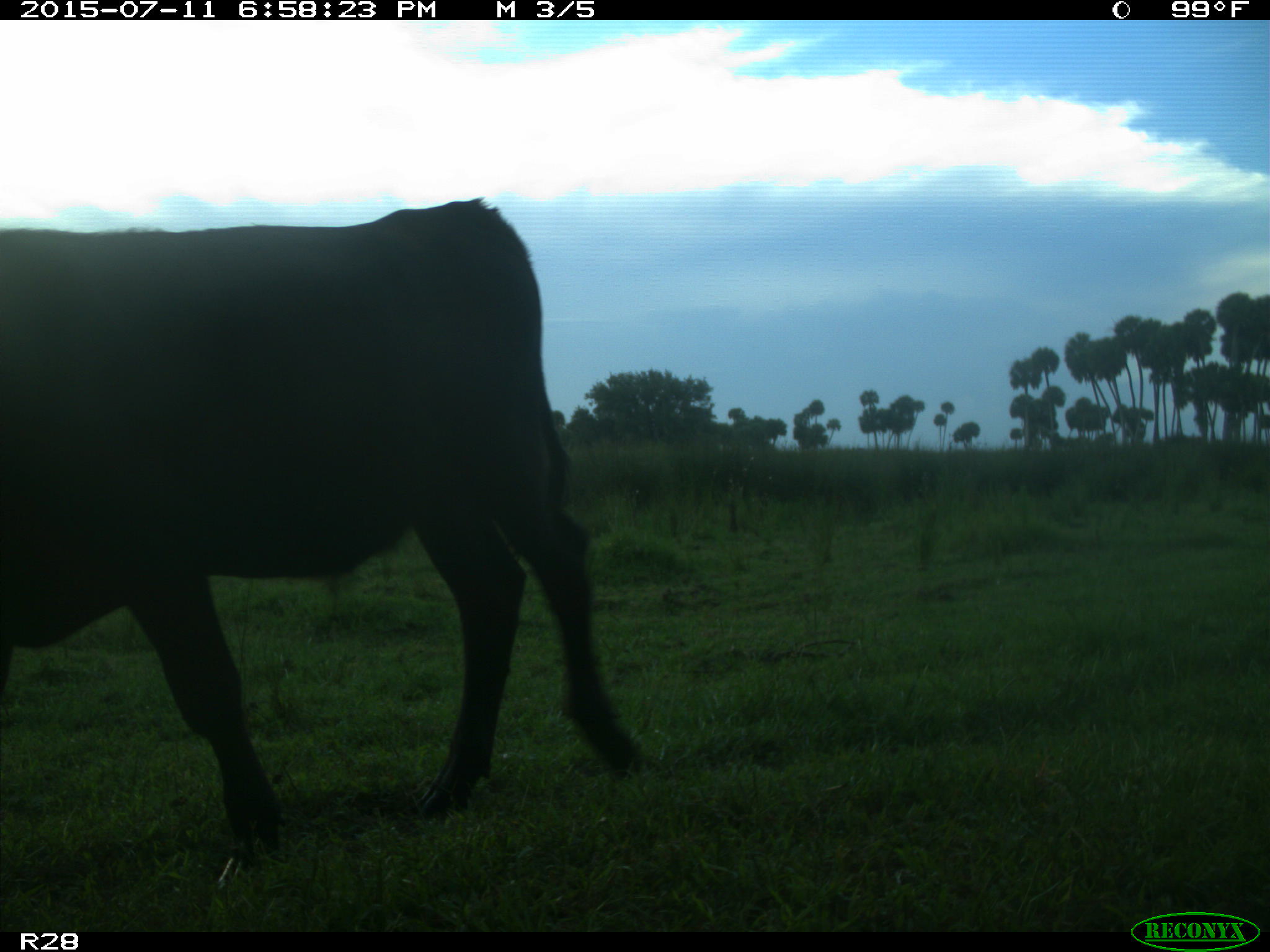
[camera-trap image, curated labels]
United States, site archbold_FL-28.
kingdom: Animalia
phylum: Chordata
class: Mammalia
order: Artiodactyla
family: Bovidae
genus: Bos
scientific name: Bos taurus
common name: domestic cow